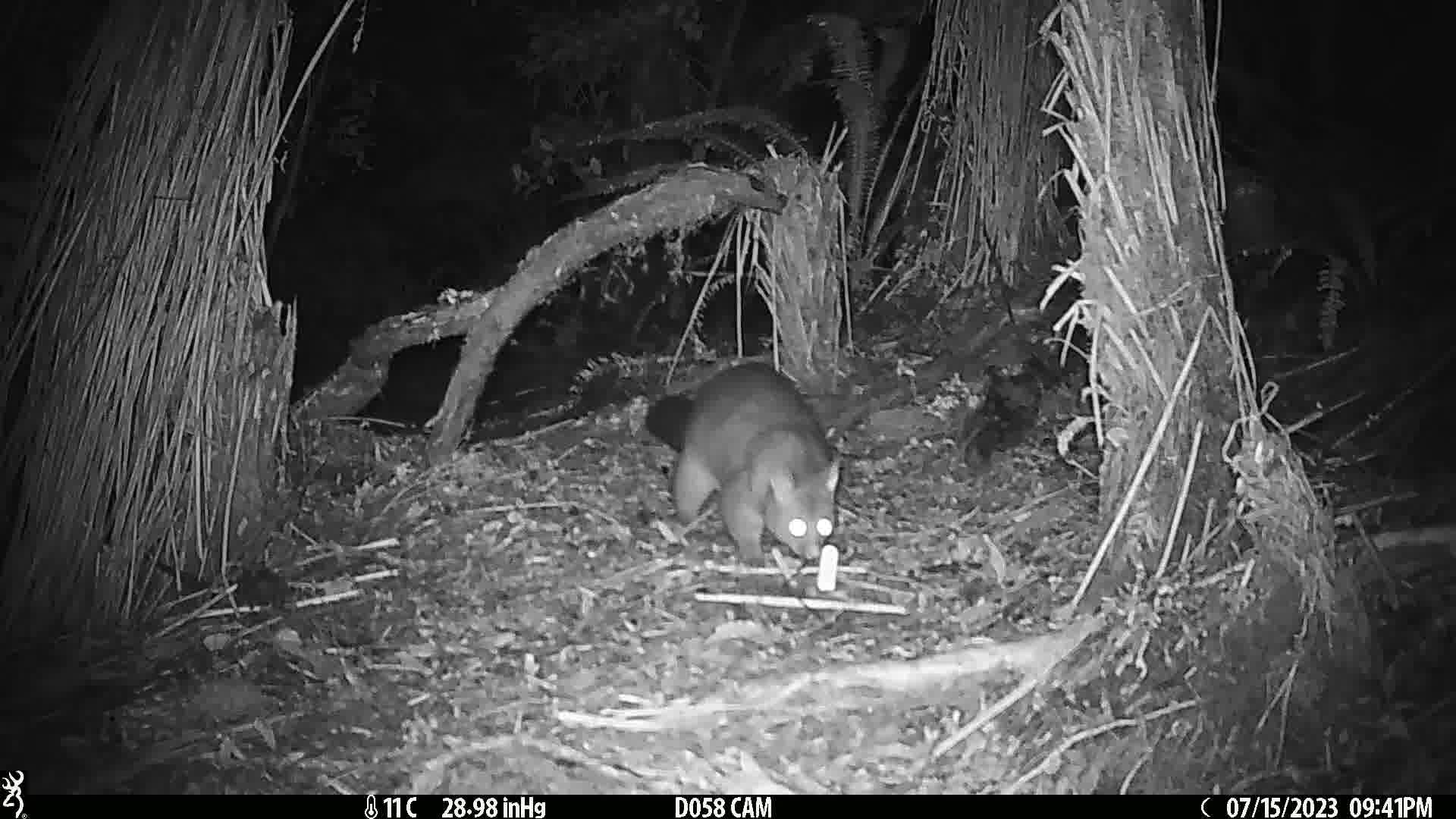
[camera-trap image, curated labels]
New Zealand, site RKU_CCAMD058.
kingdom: Animalia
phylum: Chordata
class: Mammalia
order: Diprotodontia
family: Phalangeridae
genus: Trichosurus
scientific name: Trichosurus vulpecula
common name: common brushtail possum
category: possum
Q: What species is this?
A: Possum (common brushtail possum) (Trichosurus vulpecula).